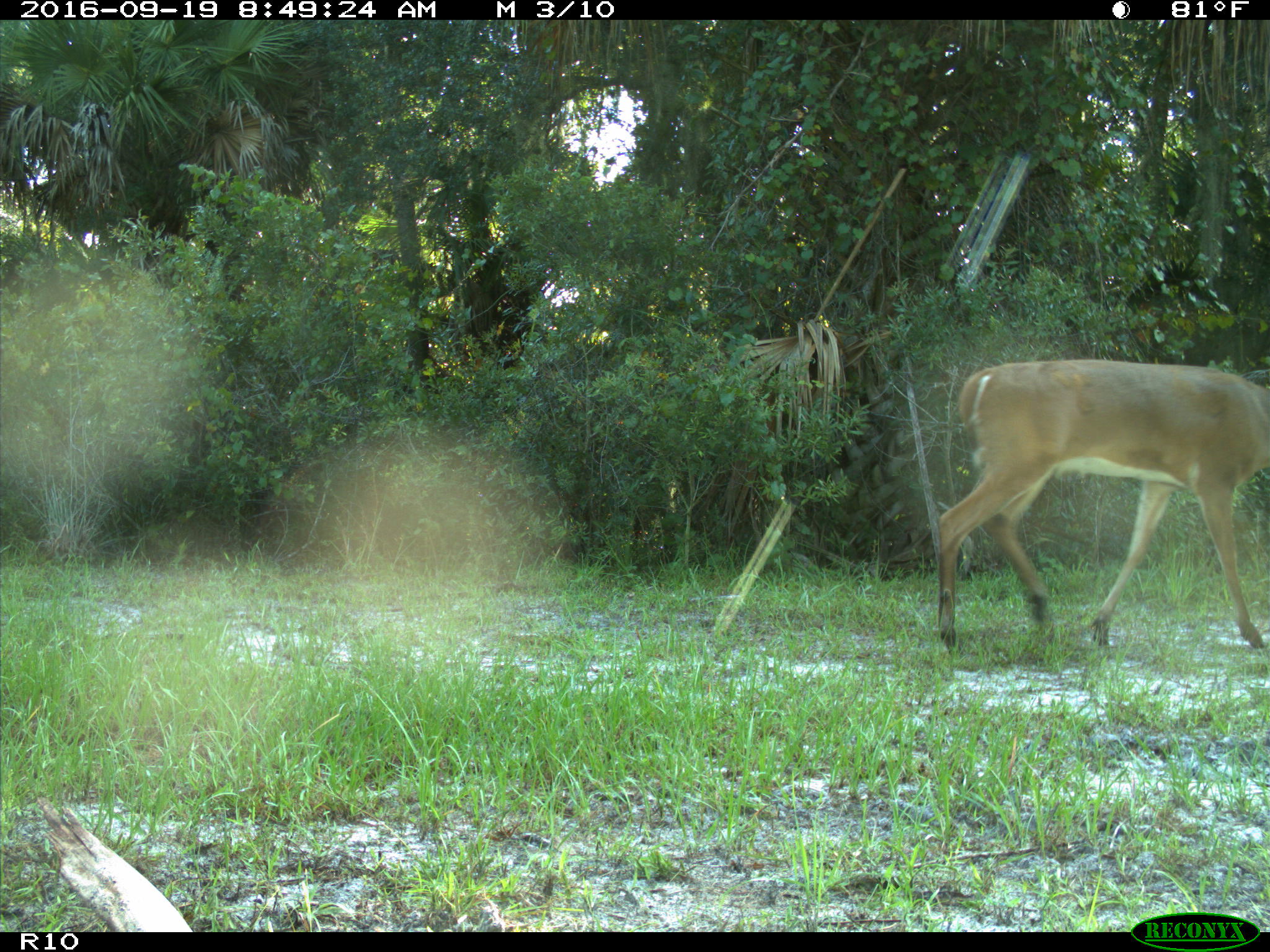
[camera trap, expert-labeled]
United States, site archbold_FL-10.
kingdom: Animalia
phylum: Chordata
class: Mammalia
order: Artiodactyla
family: Cervidae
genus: Odocoileus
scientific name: Odocoileus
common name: deer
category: unidentified deer